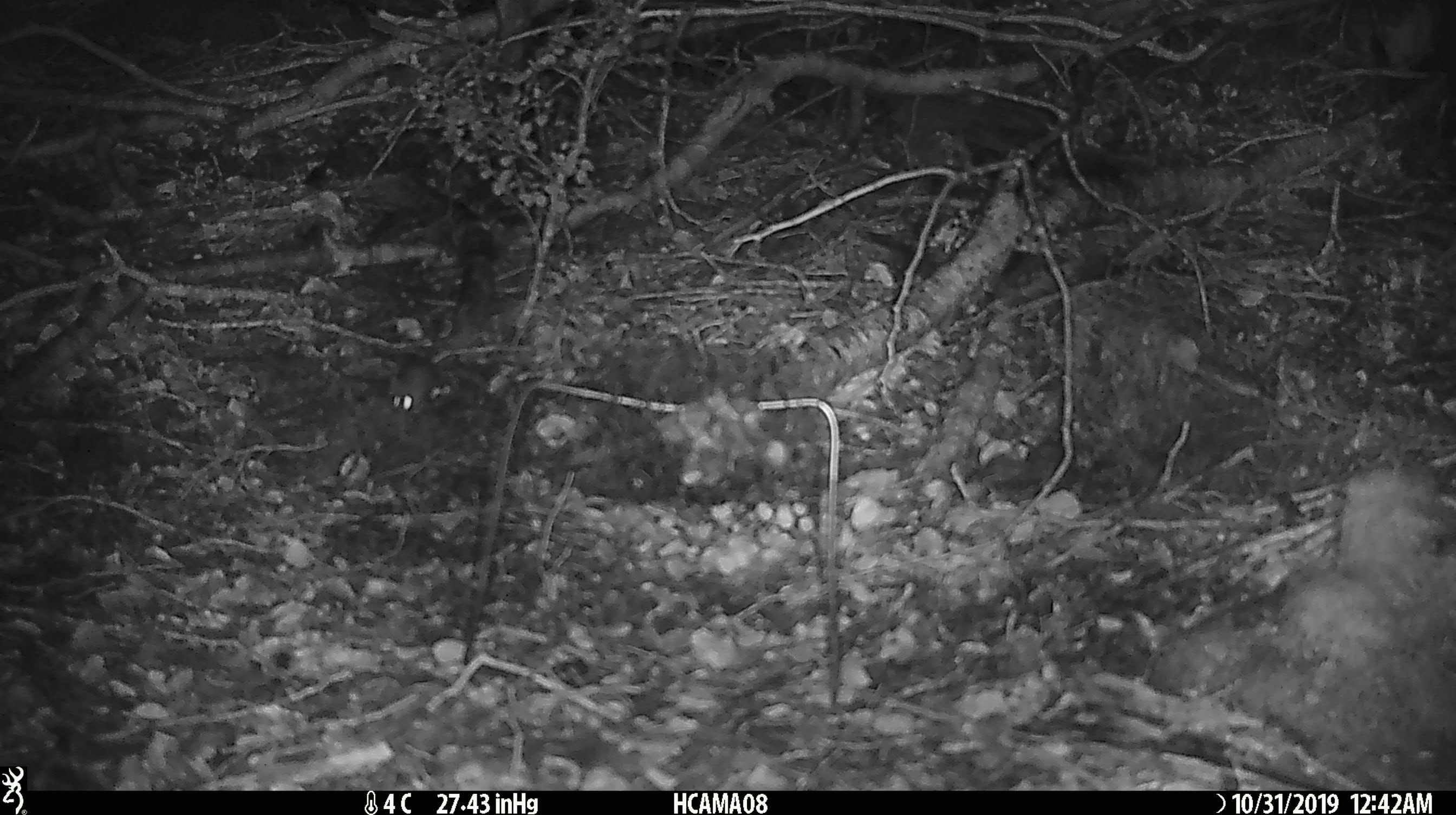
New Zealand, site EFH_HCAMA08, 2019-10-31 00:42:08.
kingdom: Animalia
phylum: Chordata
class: Mammalia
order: Rodentia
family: Muridae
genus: Mus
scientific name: Mus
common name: mouse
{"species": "mouse (Mus)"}